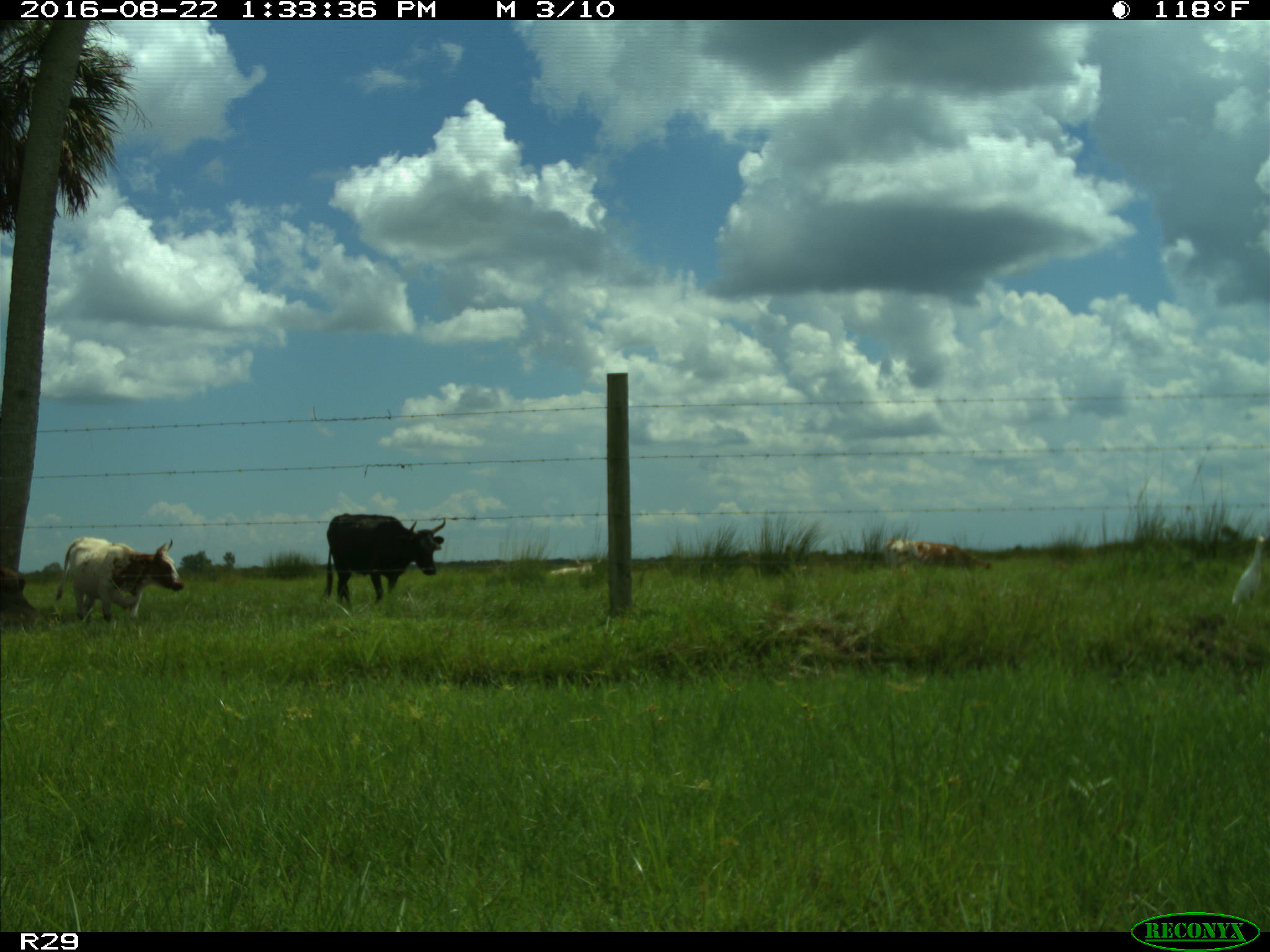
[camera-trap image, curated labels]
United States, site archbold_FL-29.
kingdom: Animalia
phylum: Chordata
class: Mammalia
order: Artiodactyla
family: Bovidae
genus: Bos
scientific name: Bos taurus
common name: domestic cow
Bos taurus (domestic cow).